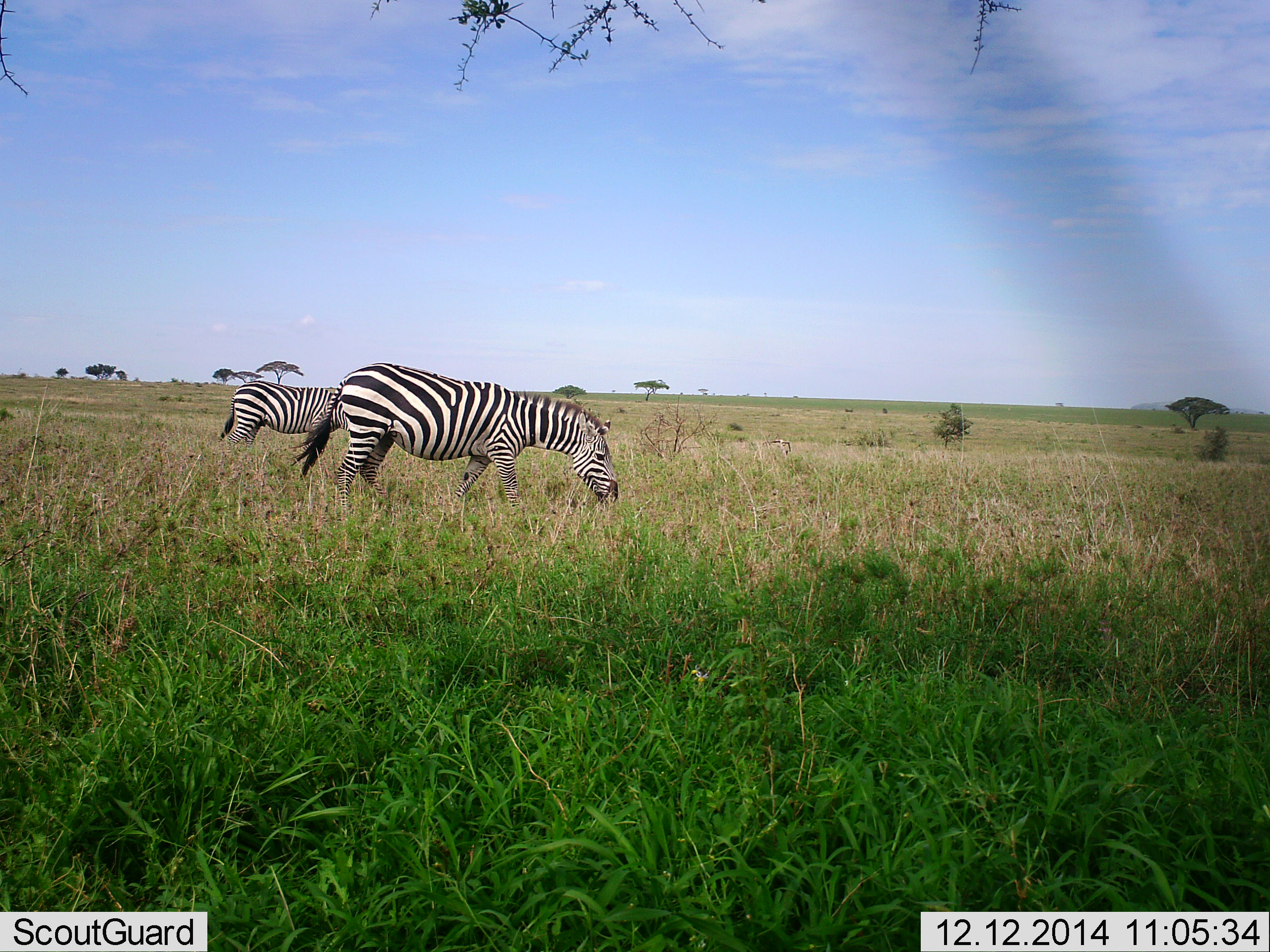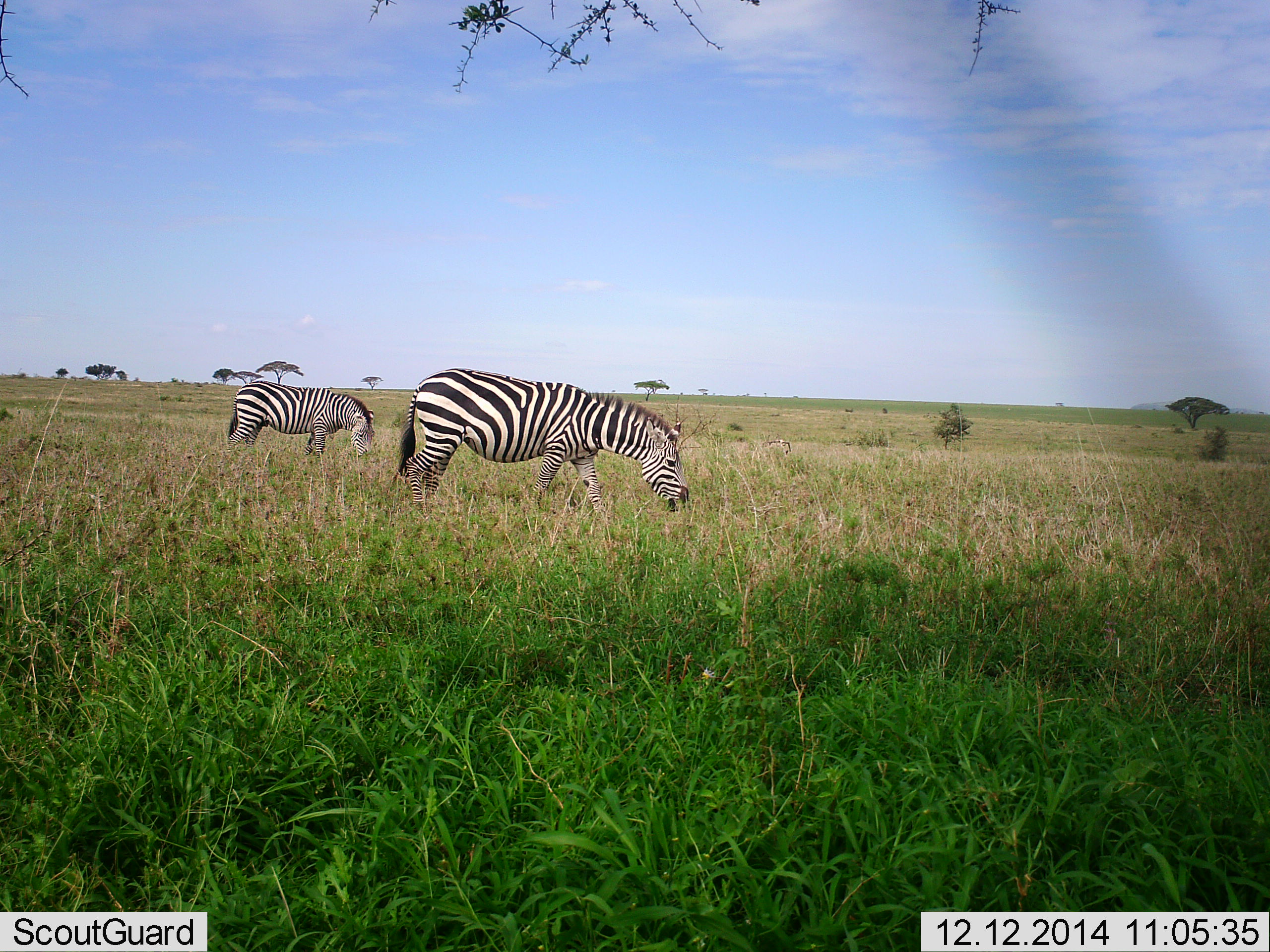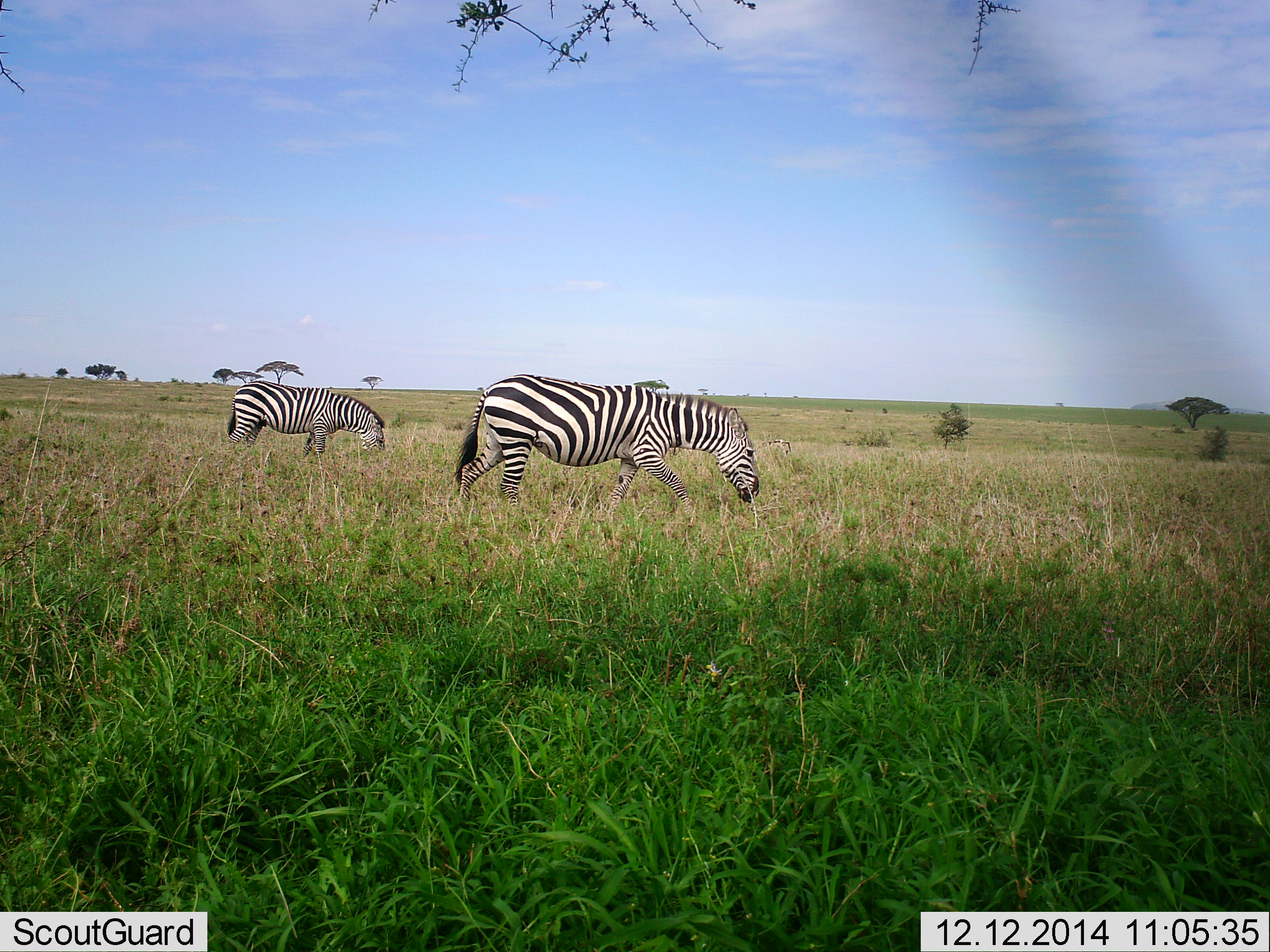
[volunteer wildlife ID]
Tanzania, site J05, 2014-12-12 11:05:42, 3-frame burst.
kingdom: Animalia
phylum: Chordata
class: Mammalia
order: Perissodactyla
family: Equidae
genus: Equus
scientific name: Equus quagga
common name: plains zebra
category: zebra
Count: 2.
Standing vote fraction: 0%.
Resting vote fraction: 0%.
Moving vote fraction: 40%.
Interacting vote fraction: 0%.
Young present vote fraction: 0%.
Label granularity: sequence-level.